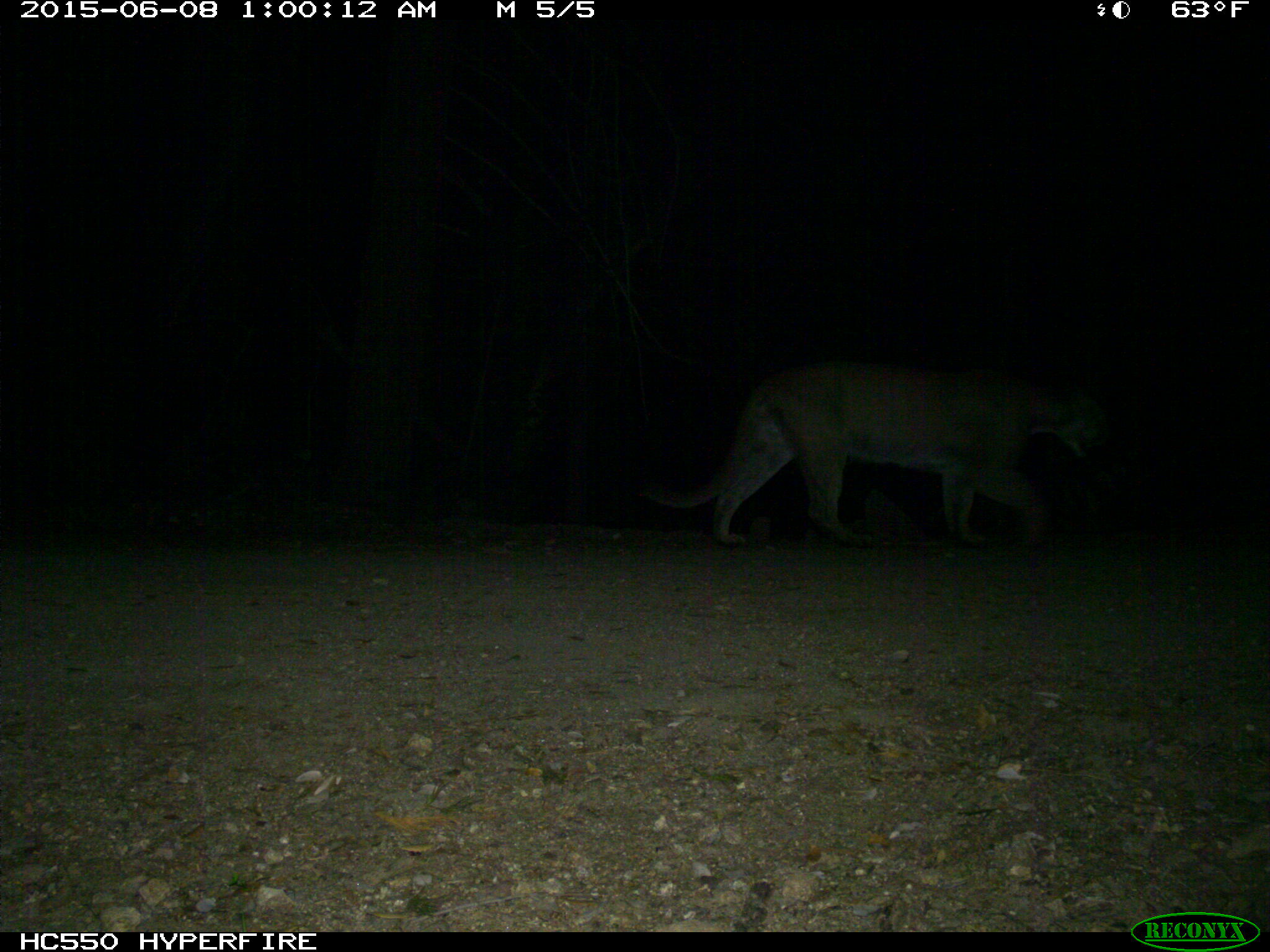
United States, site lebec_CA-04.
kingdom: Animalia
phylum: Chordata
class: Mammalia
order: Carnivora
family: Felidae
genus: Puma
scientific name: Puma concolor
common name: mountain lion